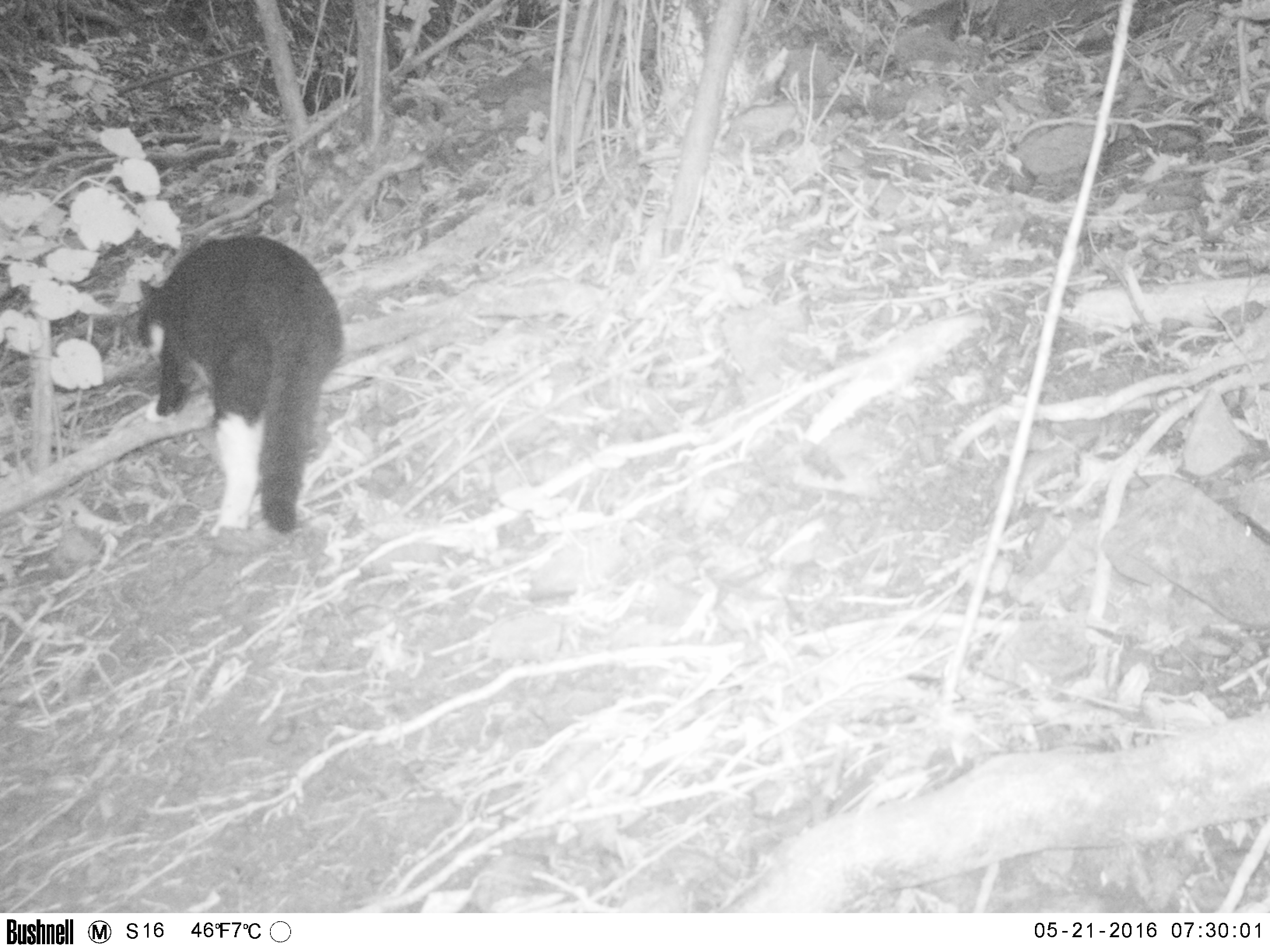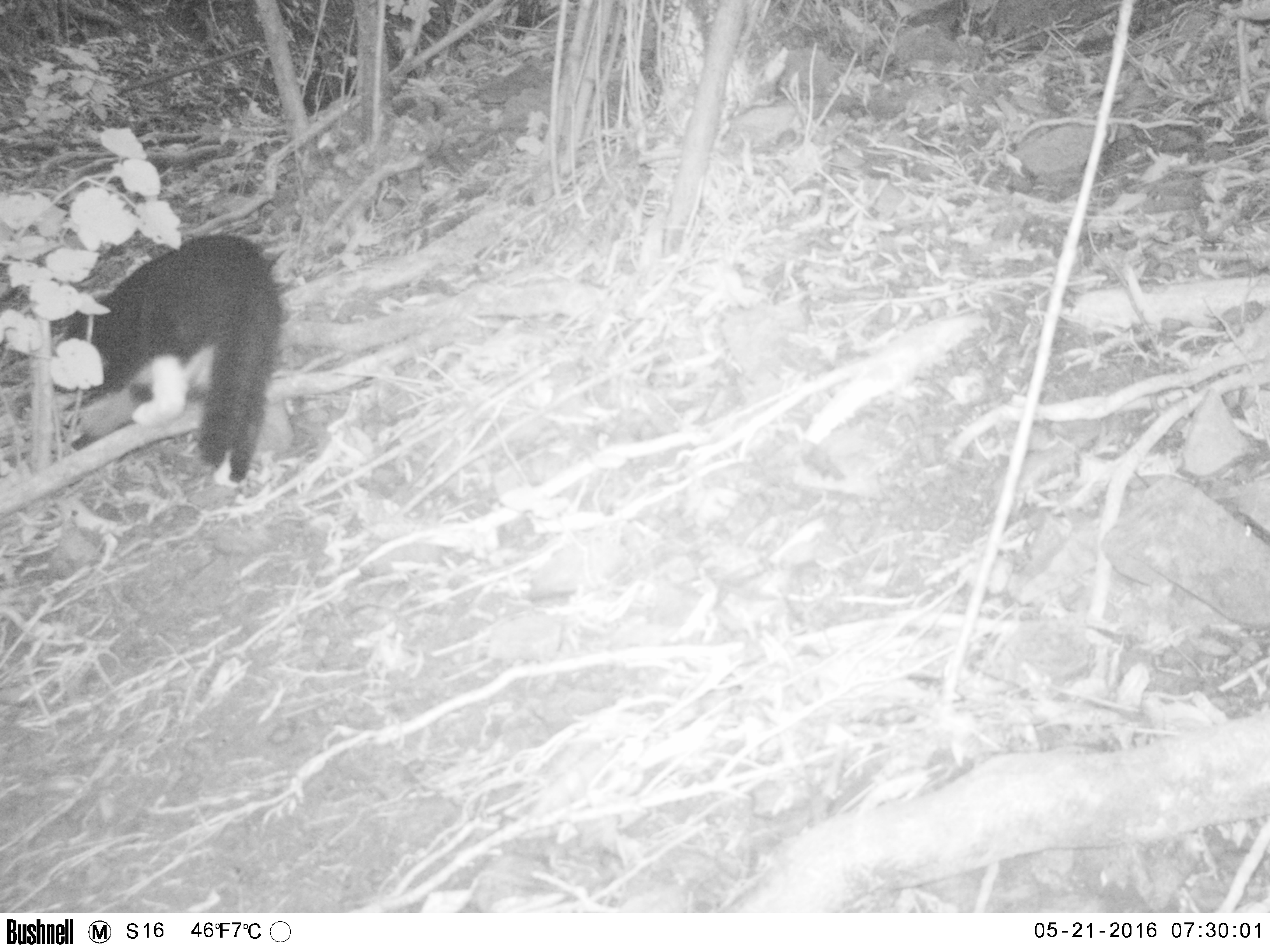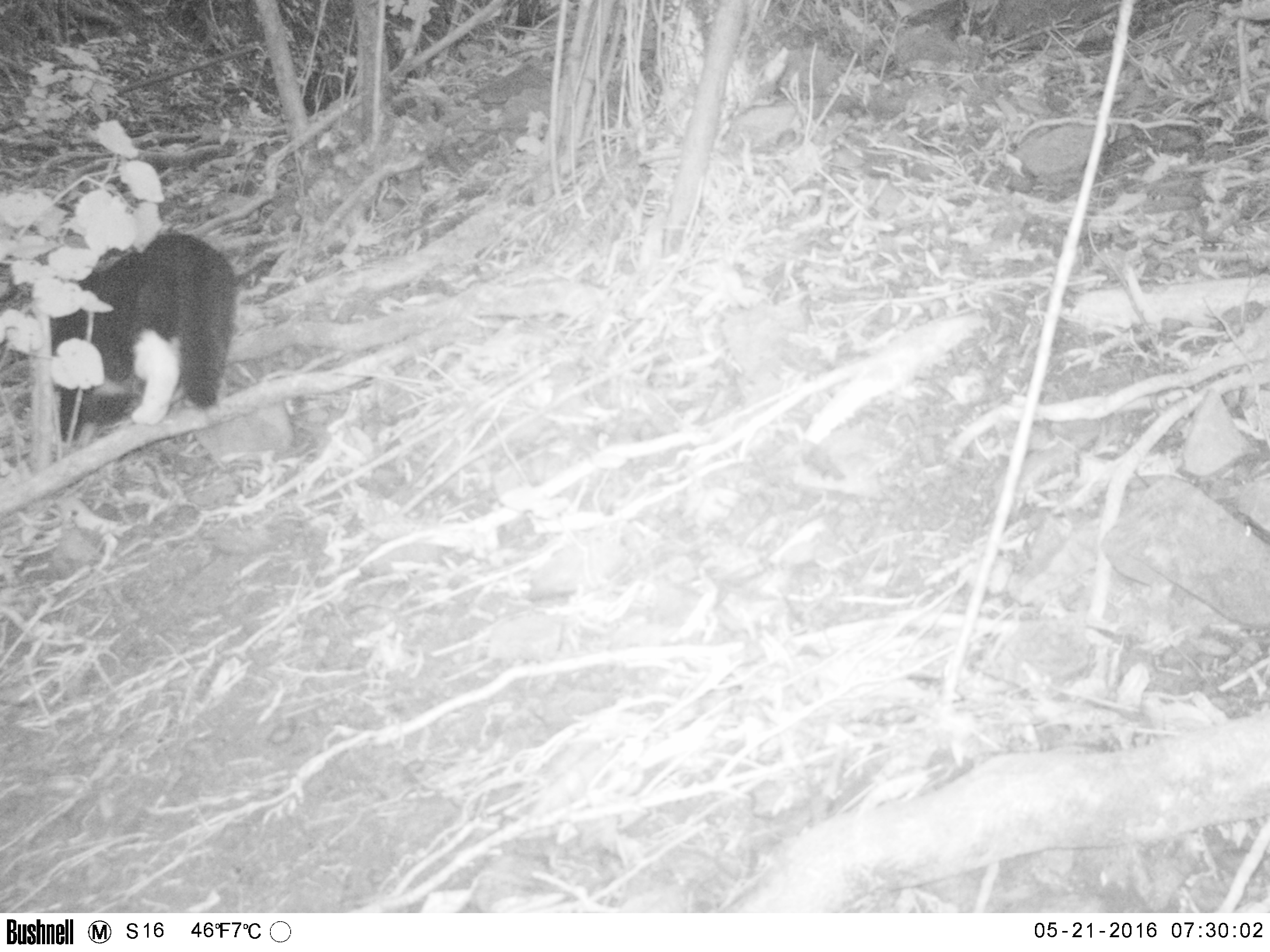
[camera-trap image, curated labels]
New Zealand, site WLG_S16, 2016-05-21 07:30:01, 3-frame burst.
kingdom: Animalia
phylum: Chordata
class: Mammalia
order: Carnivora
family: Felidae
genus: Felis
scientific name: Felis catus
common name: domestic cat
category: cat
Cat (domestic cat) (Felis catus).